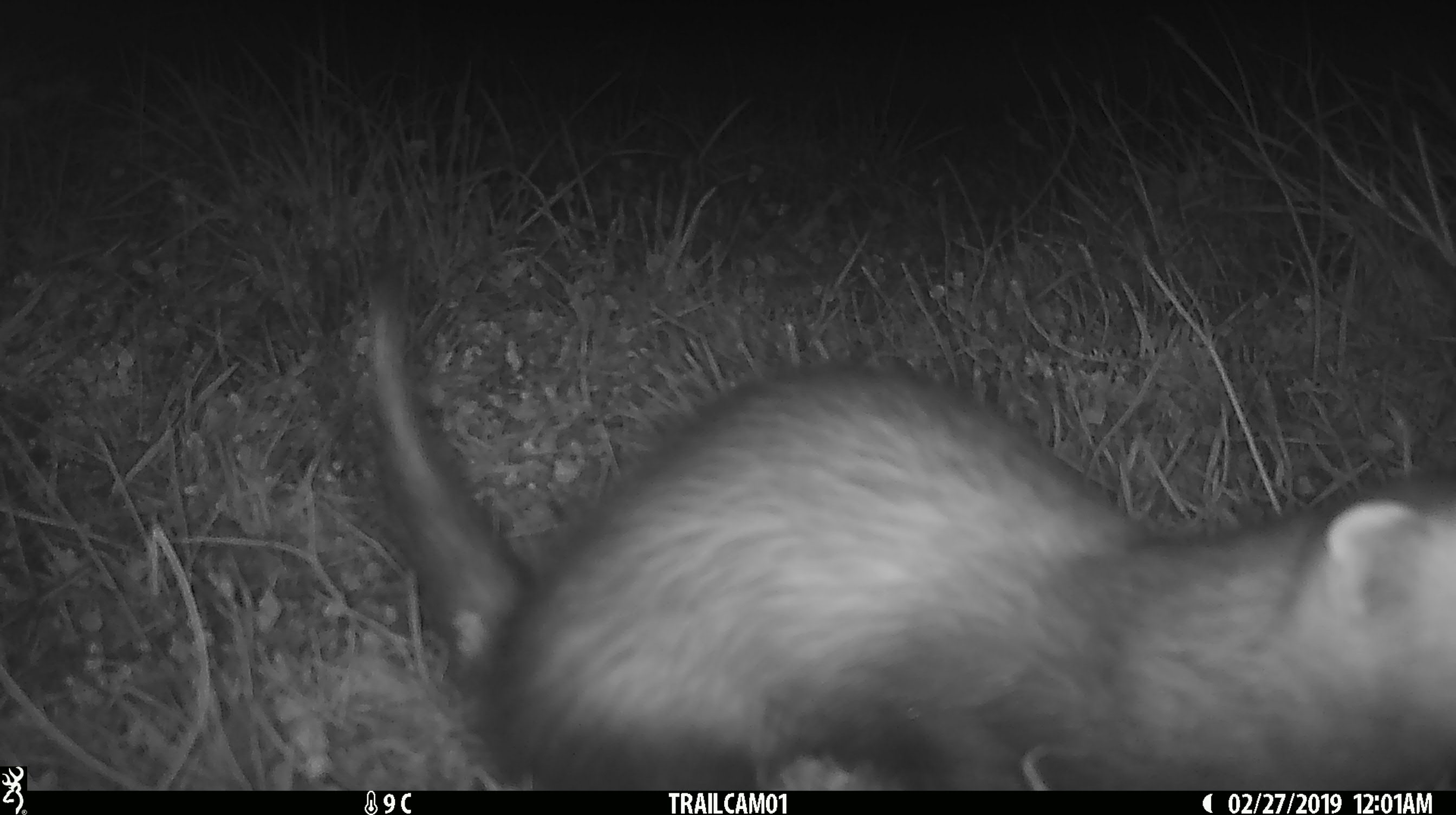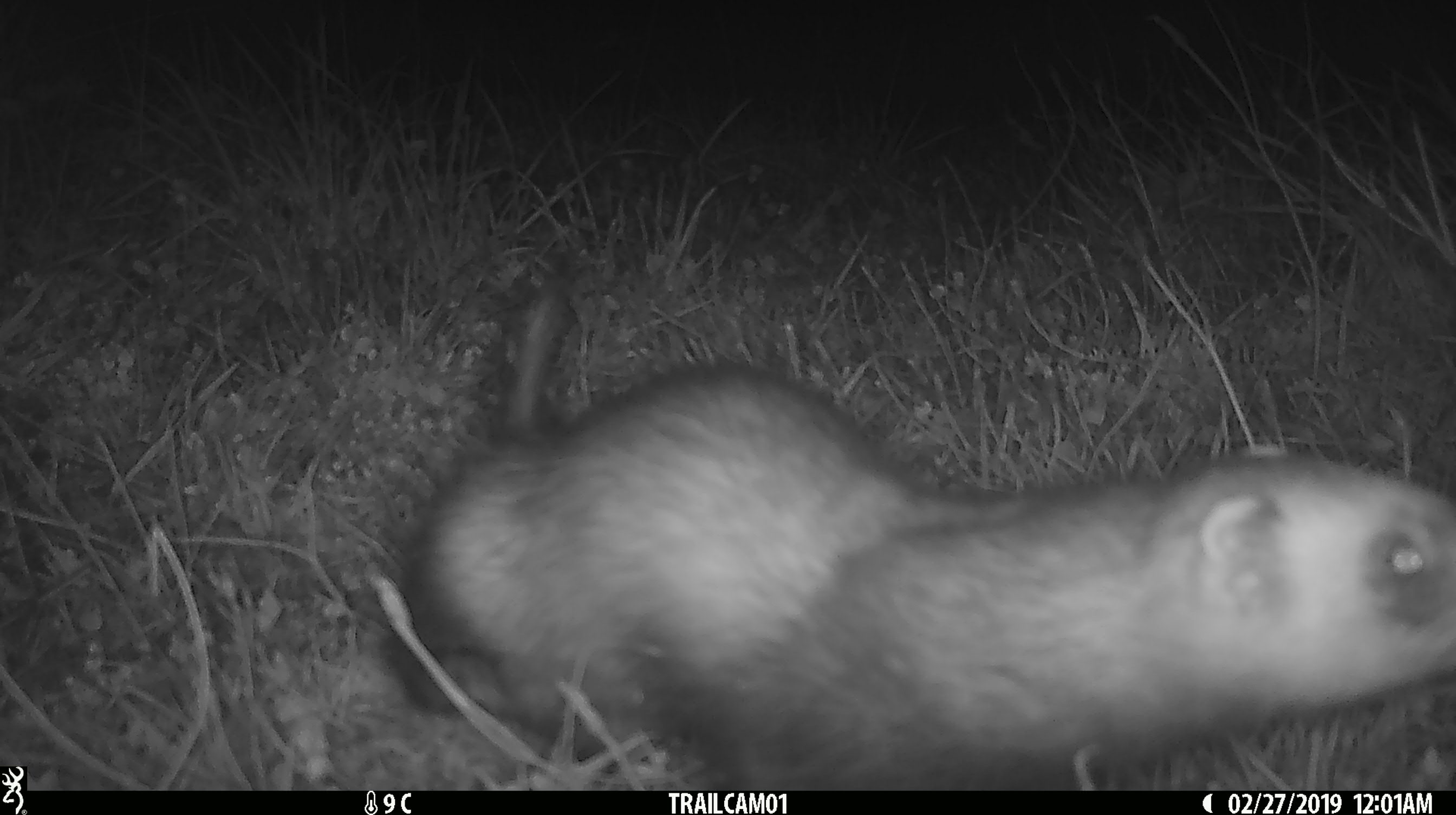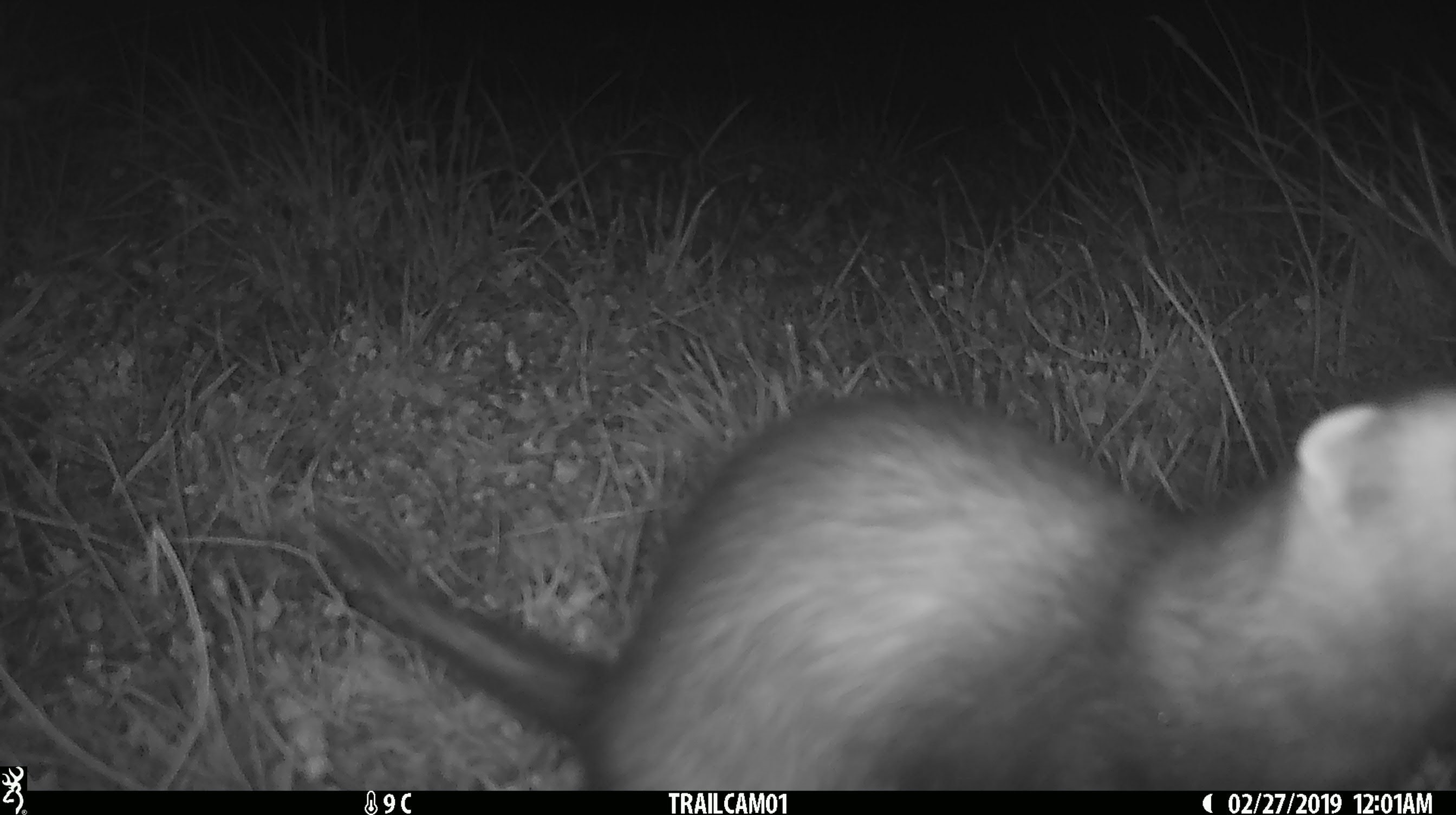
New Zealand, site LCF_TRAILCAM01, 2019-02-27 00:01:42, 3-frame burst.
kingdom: Animalia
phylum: Chordata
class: Mammalia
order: Carnivora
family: Mustelidae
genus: Mustela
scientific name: Mustela furo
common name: ferret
Ferret (Mustela furo).